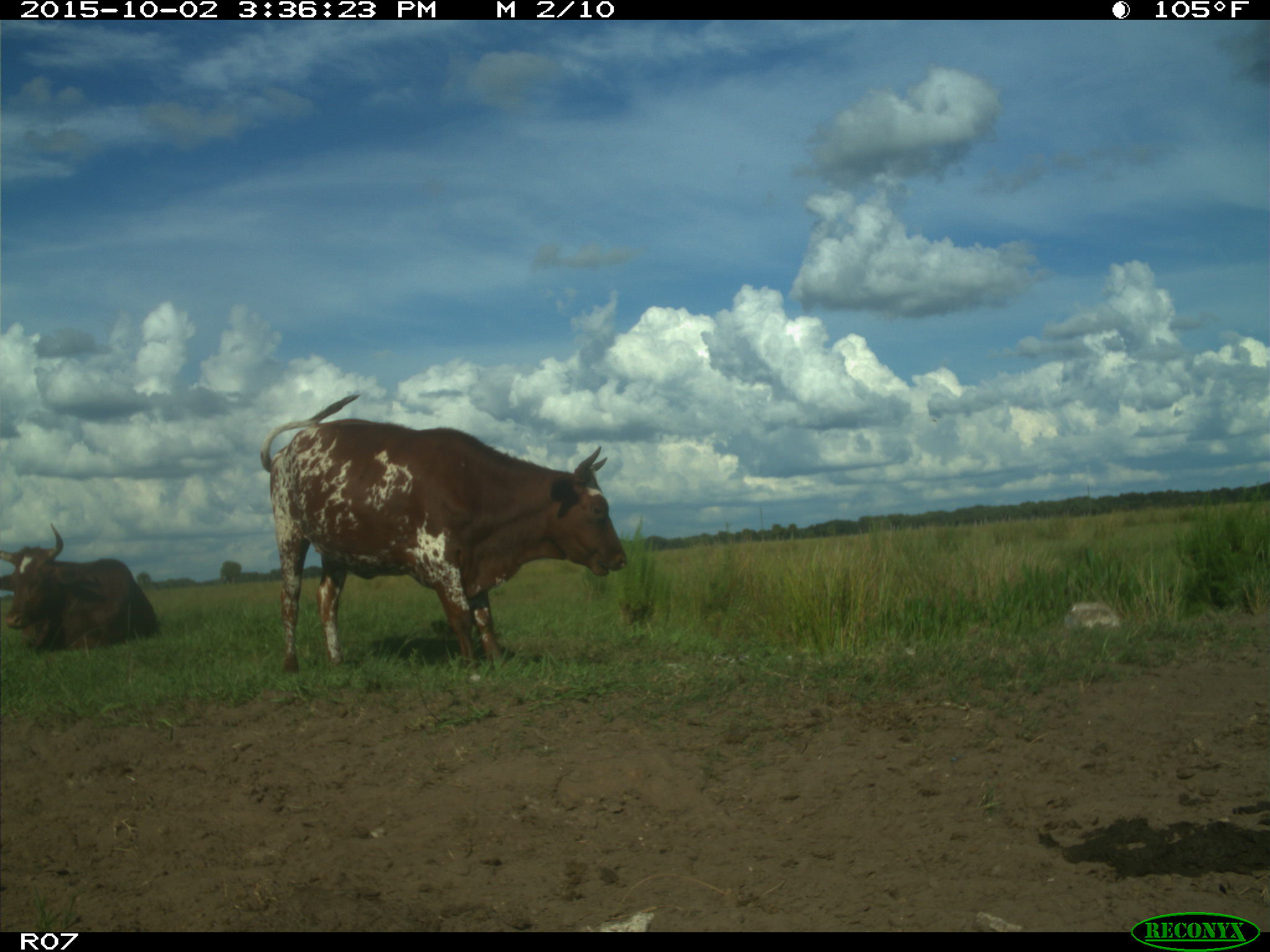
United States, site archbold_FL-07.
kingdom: Animalia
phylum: Chordata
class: Mammalia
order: Artiodactyla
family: Bovidae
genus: Bos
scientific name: Bos taurus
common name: domestic cow